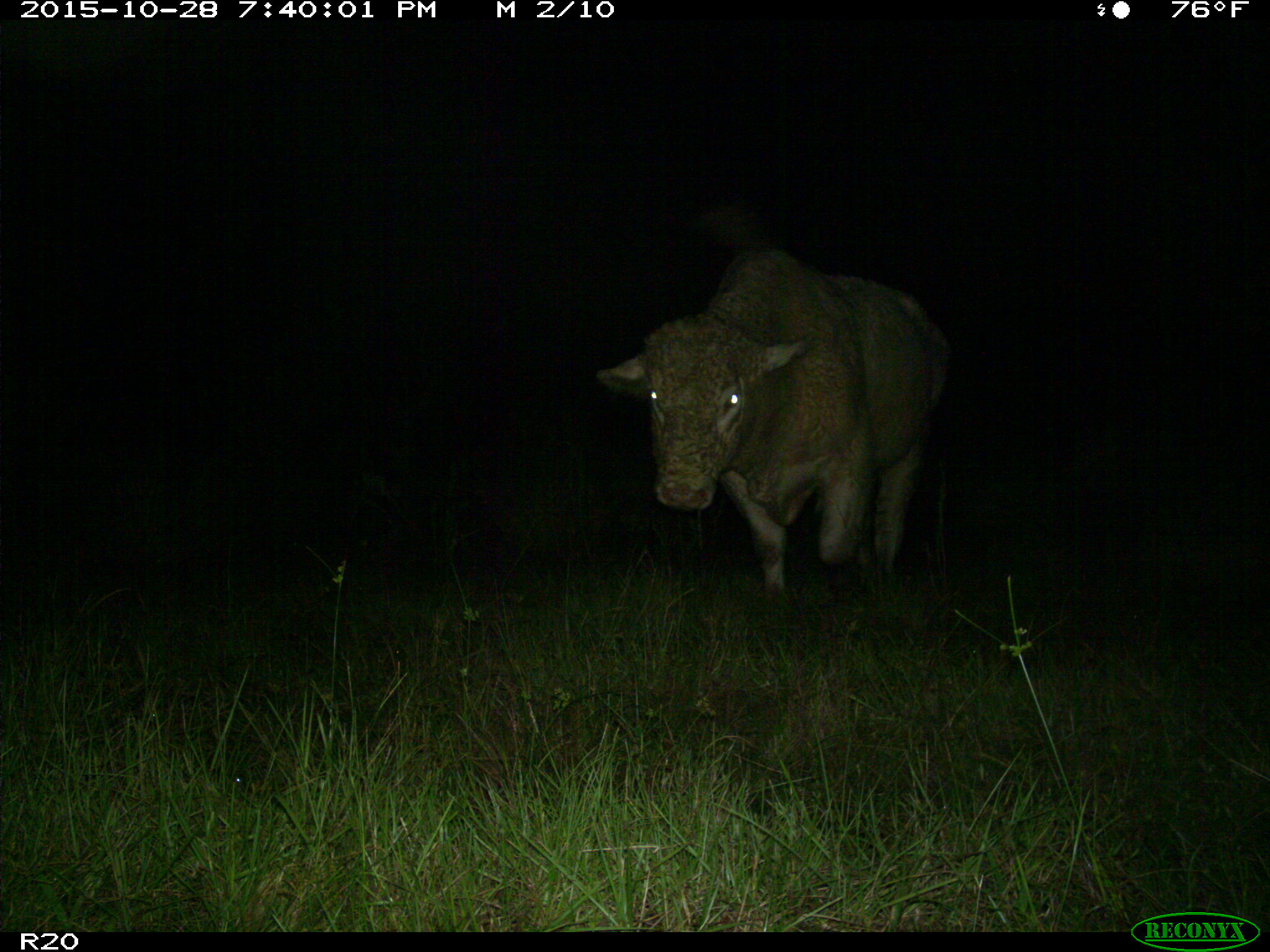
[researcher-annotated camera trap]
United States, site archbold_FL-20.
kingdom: Animalia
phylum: Chordata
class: Mammalia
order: Artiodactyla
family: Bovidae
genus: Bos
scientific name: Bos taurus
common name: domestic cow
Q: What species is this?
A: Bos taurus (domestic cow).